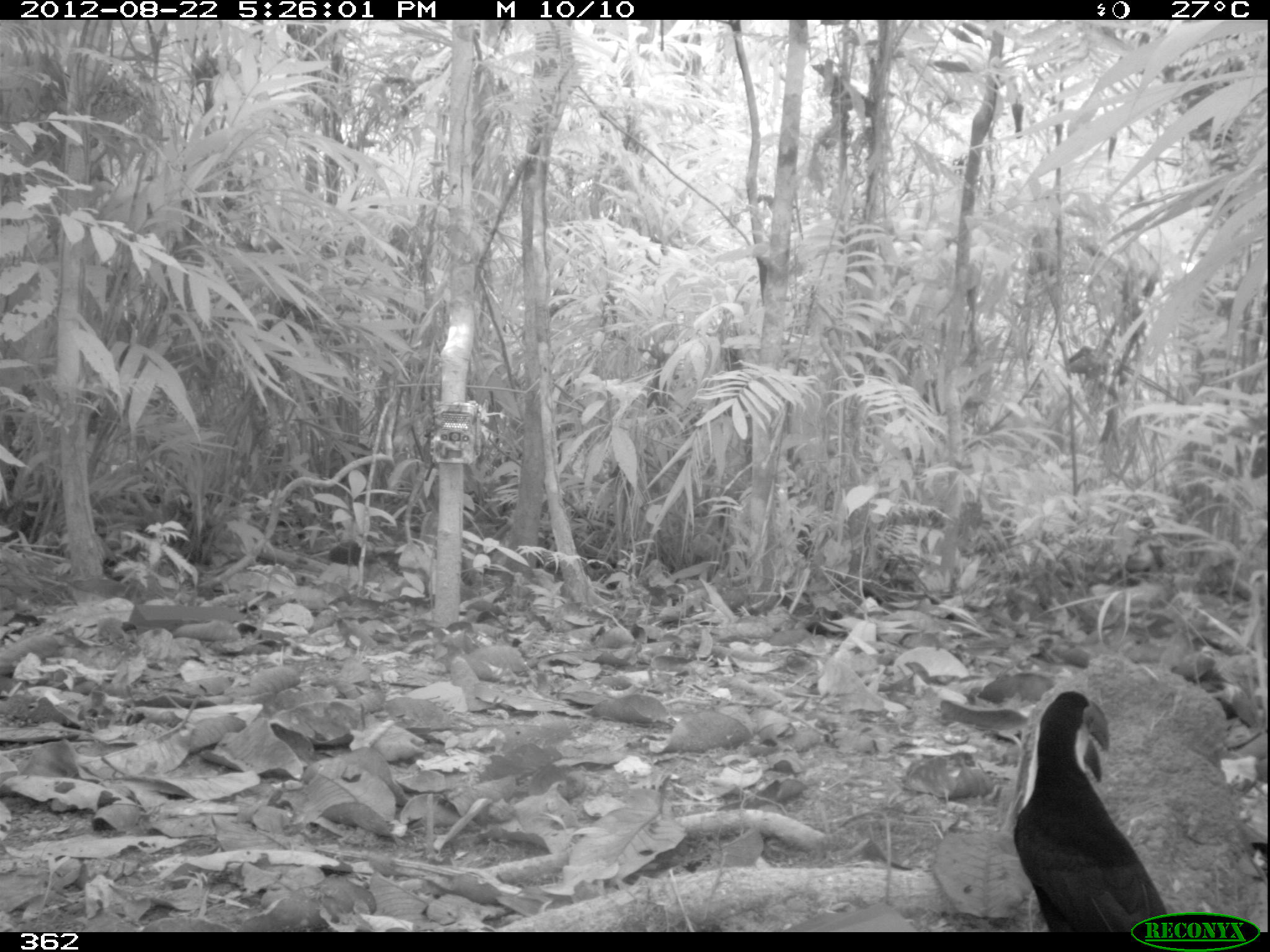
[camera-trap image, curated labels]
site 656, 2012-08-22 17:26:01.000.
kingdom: Animalia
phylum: Chordata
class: Aves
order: Piciformes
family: Ramphastidae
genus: Ramphastos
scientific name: Ramphastos tucanus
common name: white-throated toucan